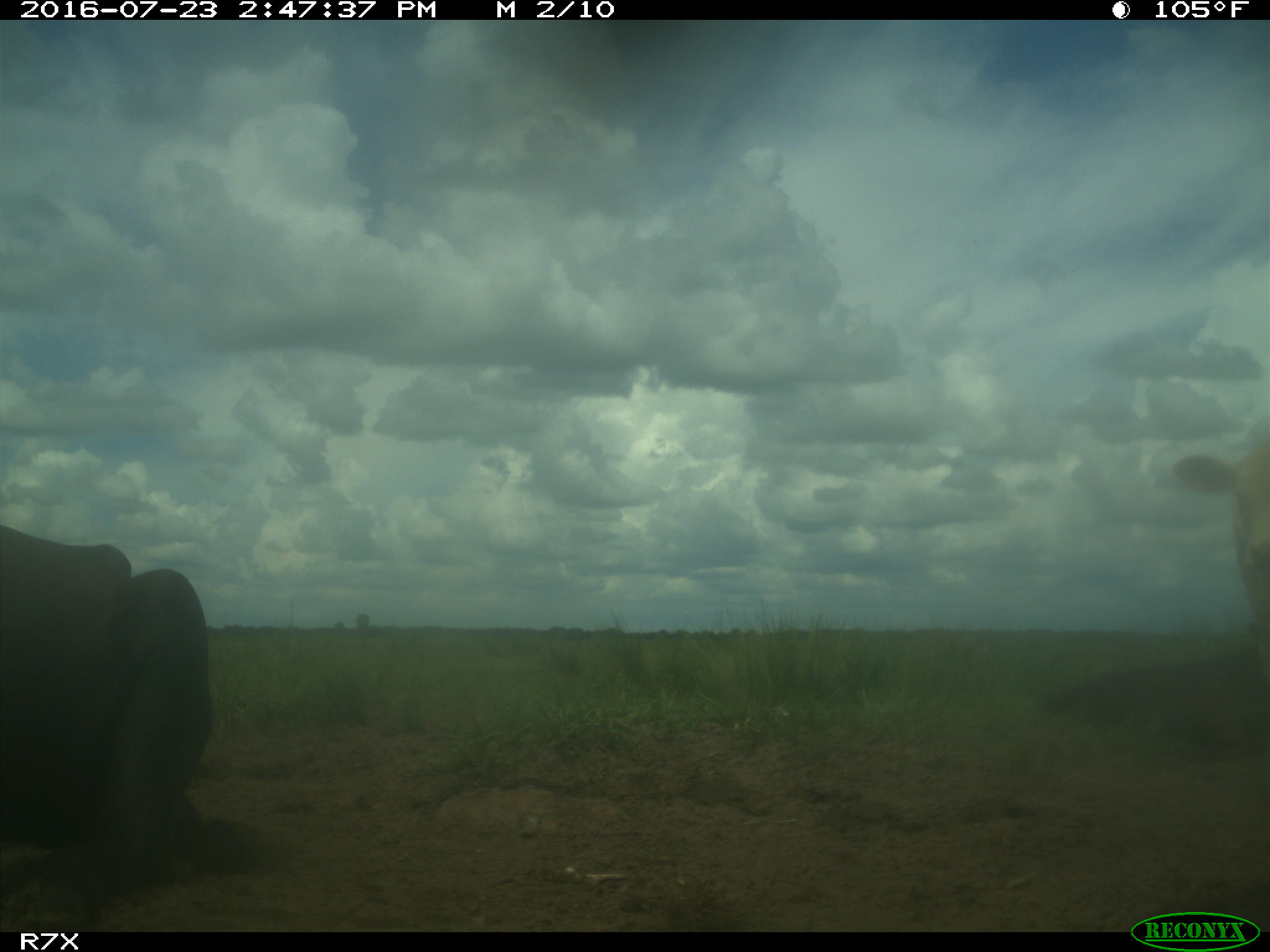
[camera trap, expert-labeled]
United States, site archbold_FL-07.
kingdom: Animalia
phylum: Chordata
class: Mammalia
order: Artiodactyla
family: Bovidae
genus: Bos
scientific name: Bos taurus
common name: domestic cow